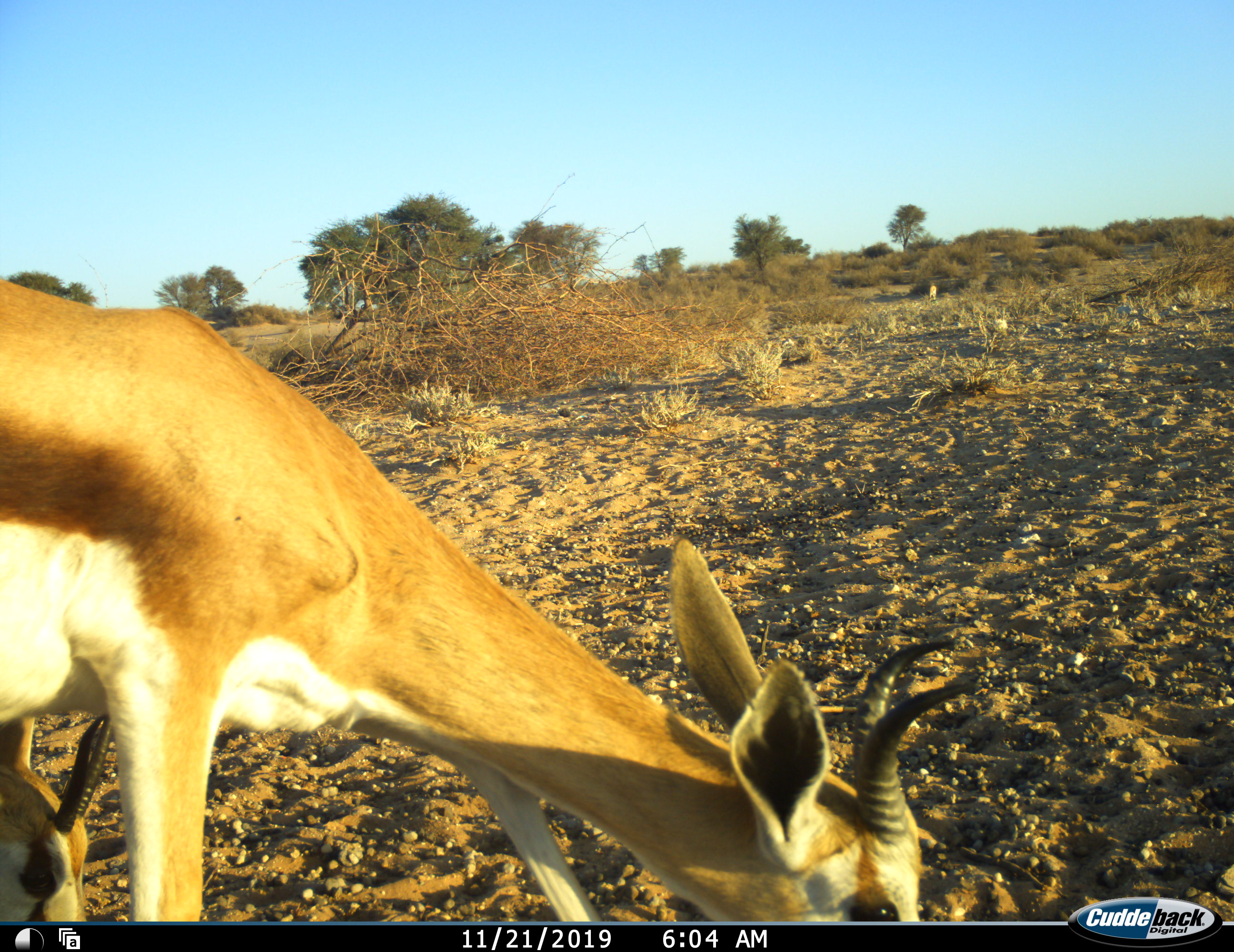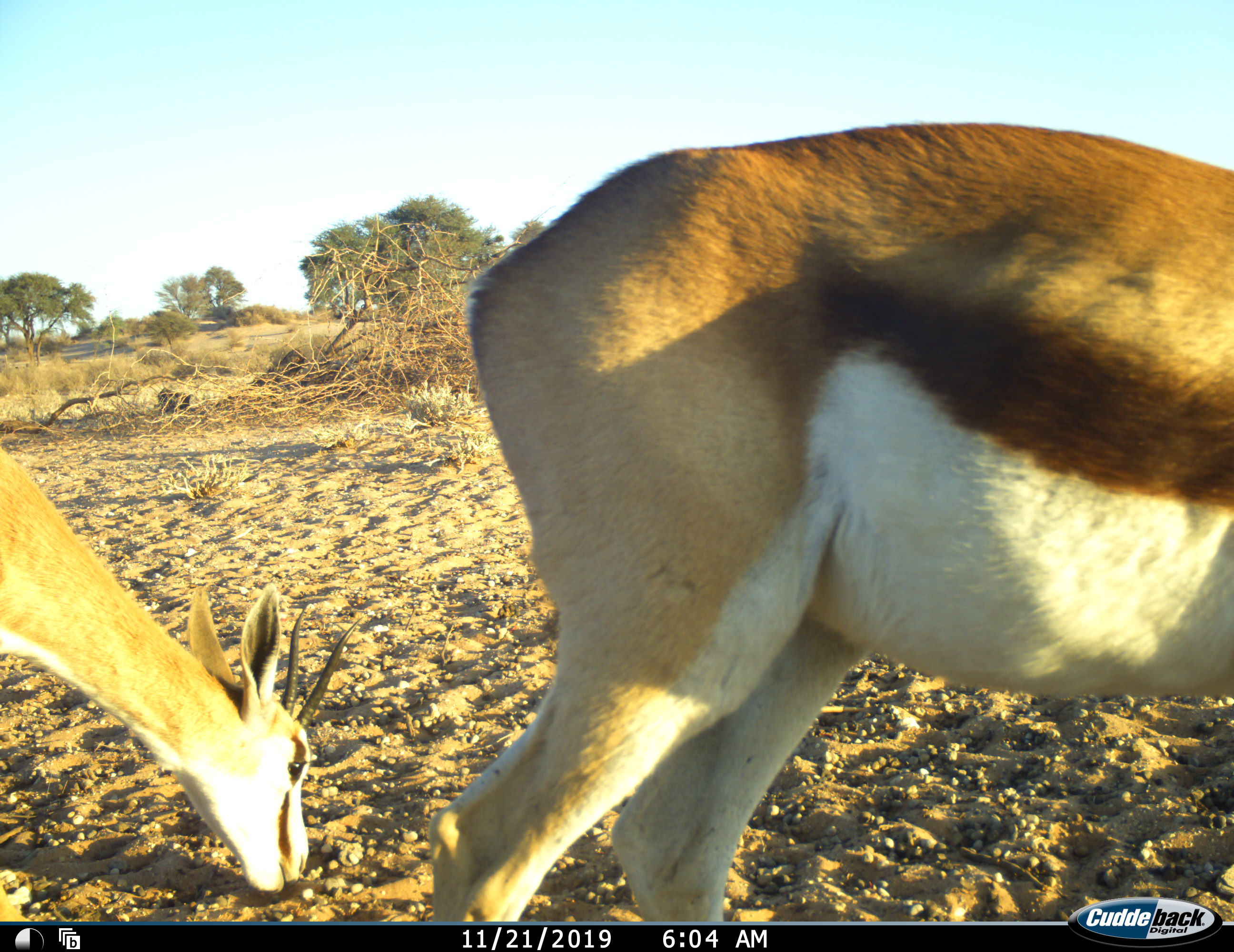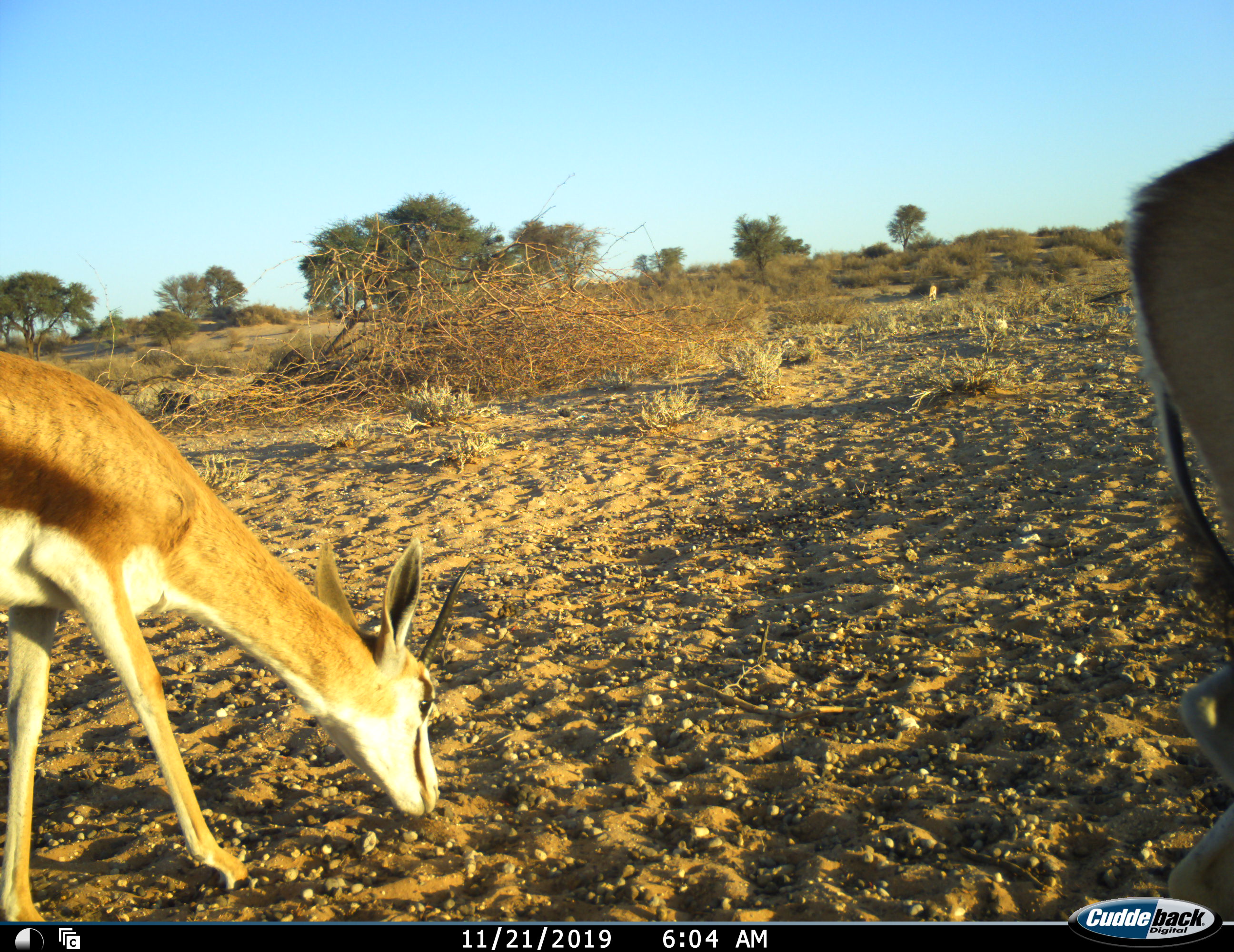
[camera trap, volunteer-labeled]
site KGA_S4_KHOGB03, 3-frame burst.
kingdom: Animalia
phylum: Chordata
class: Mammalia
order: Artiodactyla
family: Bovidae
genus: Antidorcas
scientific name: Antidorcas marsupialis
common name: springbok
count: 2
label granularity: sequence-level